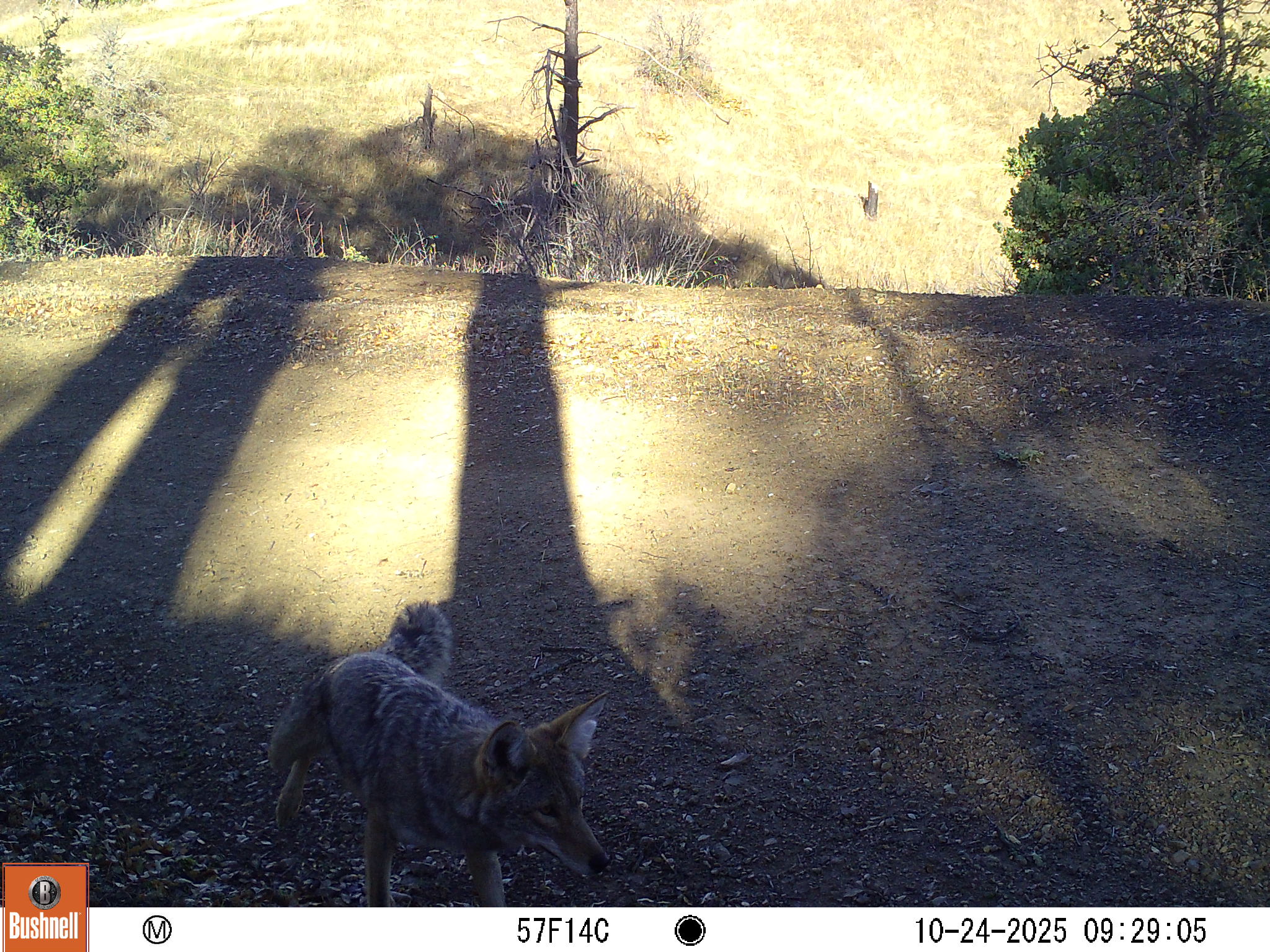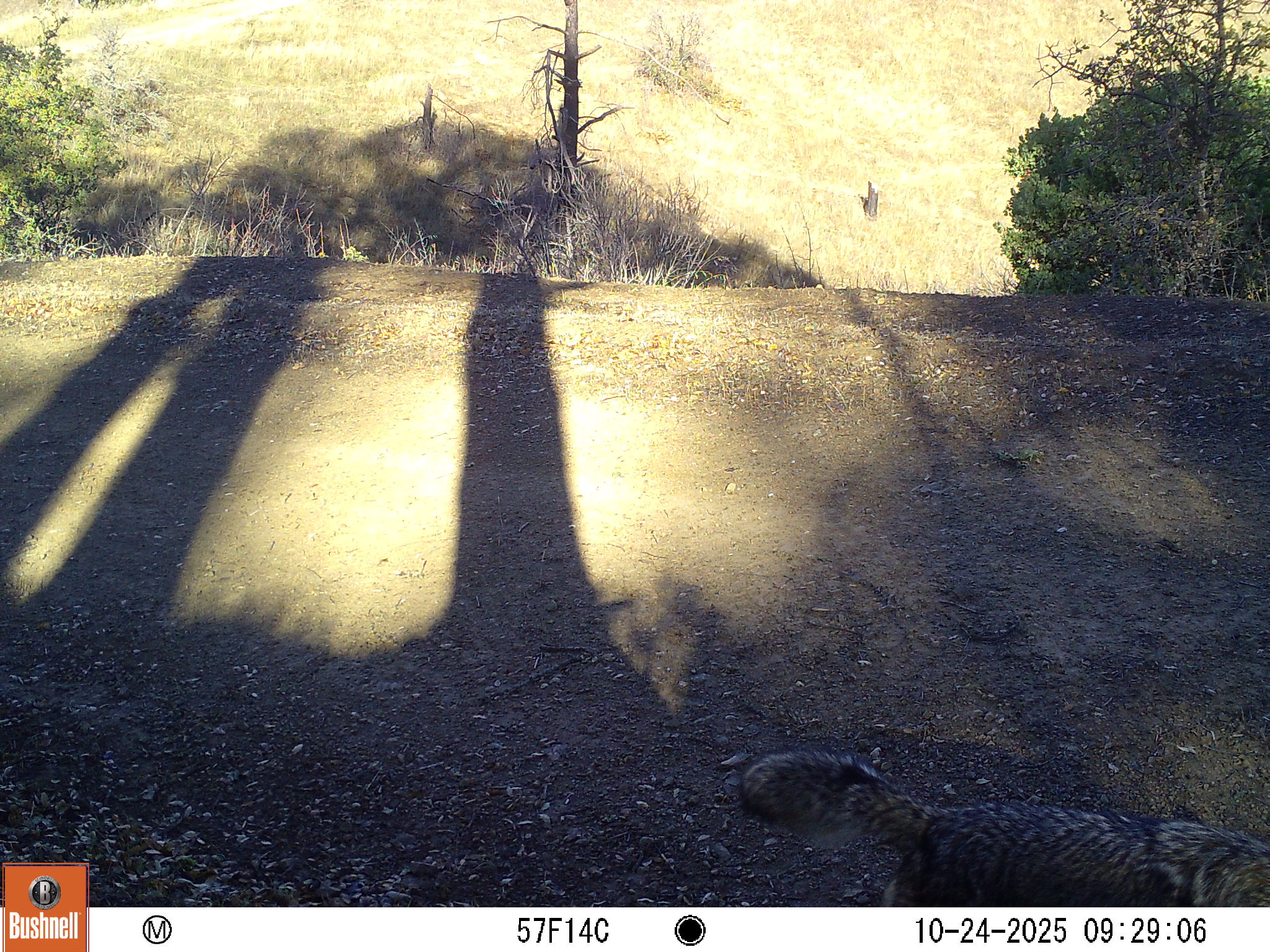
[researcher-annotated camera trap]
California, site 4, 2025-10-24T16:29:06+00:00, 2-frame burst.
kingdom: Animalia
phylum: Chordata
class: Mammalia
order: Carnivora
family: Canidae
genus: Canis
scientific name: Canis latrans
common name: coyote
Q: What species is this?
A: Coyote (Canis latrans).